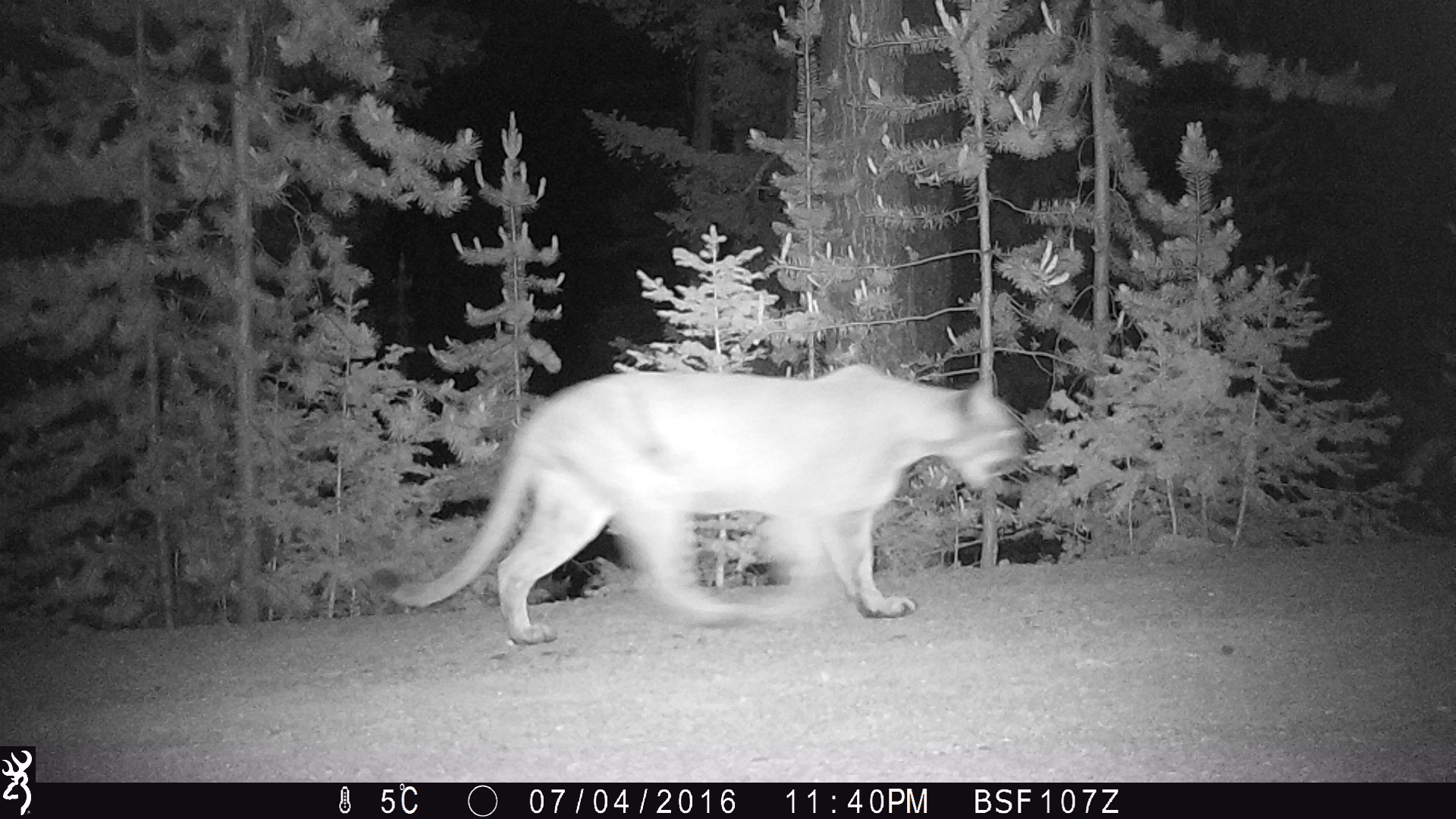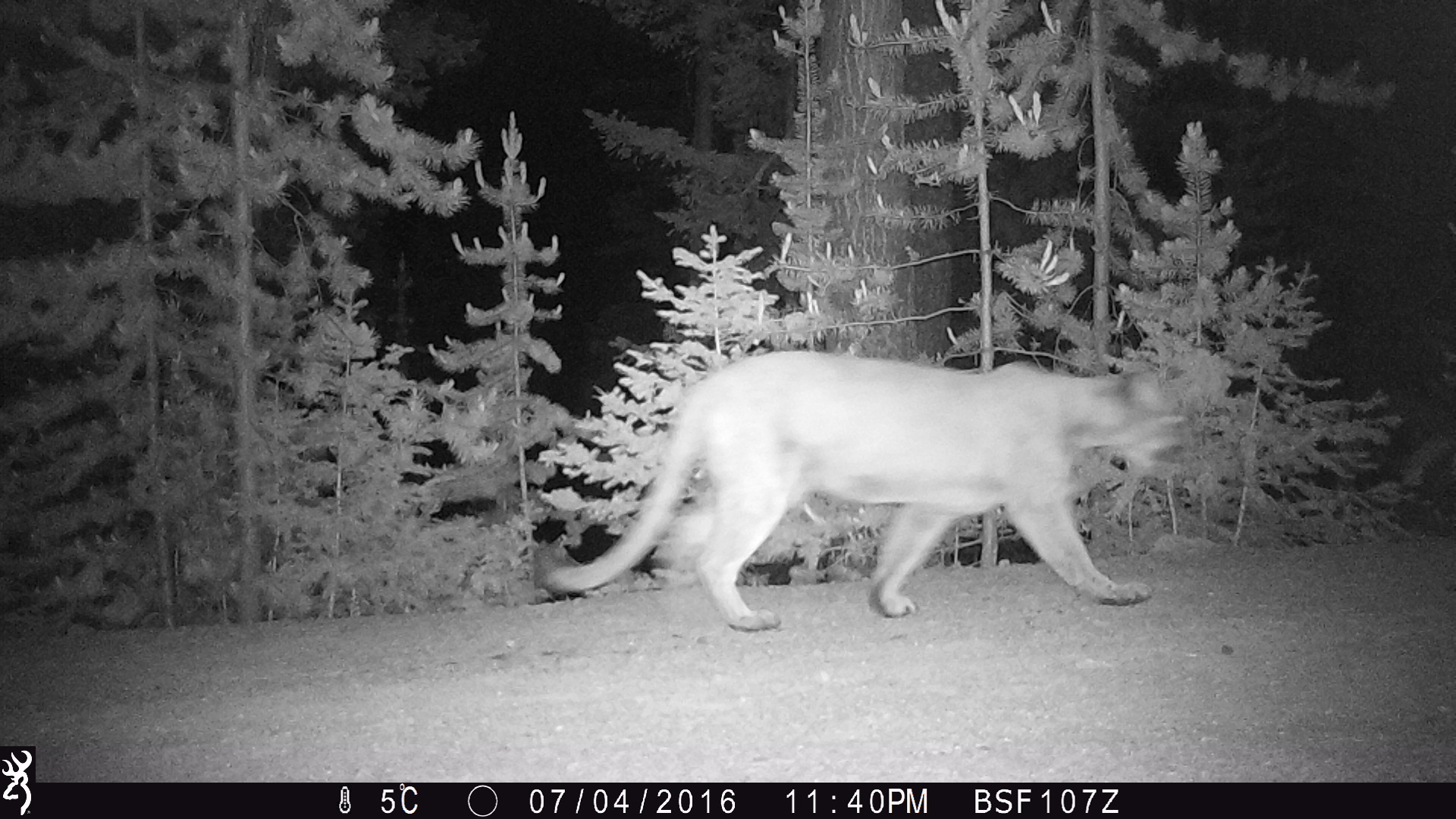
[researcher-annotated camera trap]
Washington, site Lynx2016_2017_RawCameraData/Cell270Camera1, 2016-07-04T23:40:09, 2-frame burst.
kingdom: Animalia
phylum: Chordata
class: Mammalia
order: Carnivora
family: Felidae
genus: Puma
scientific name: Puma concolor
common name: mountain lion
Puma concolor (mountain lion). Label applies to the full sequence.